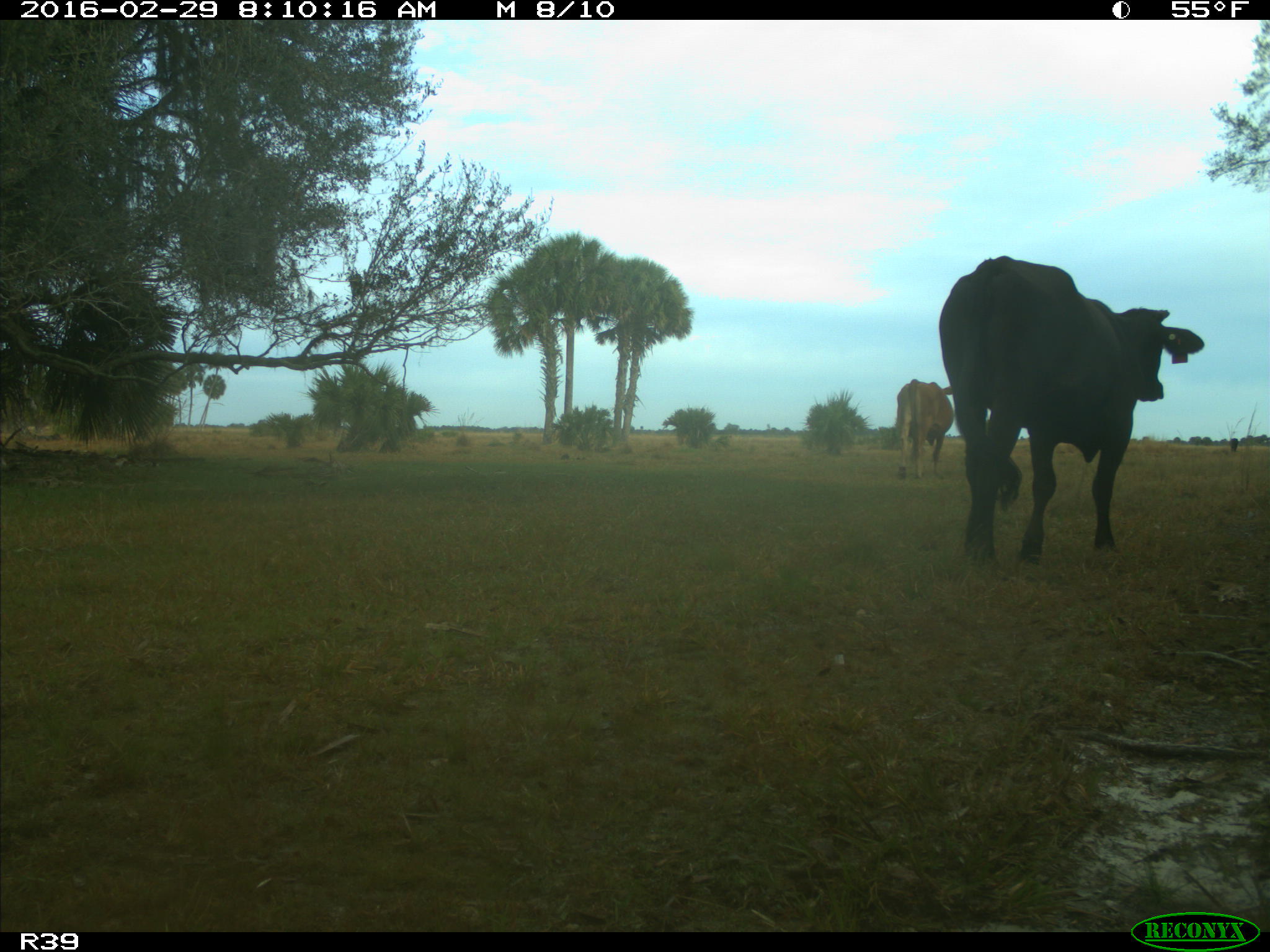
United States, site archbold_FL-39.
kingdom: Animalia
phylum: Chordata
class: Mammalia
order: Artiodactyla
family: Bovidae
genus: Bos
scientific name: Bos taurus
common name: domestic cow